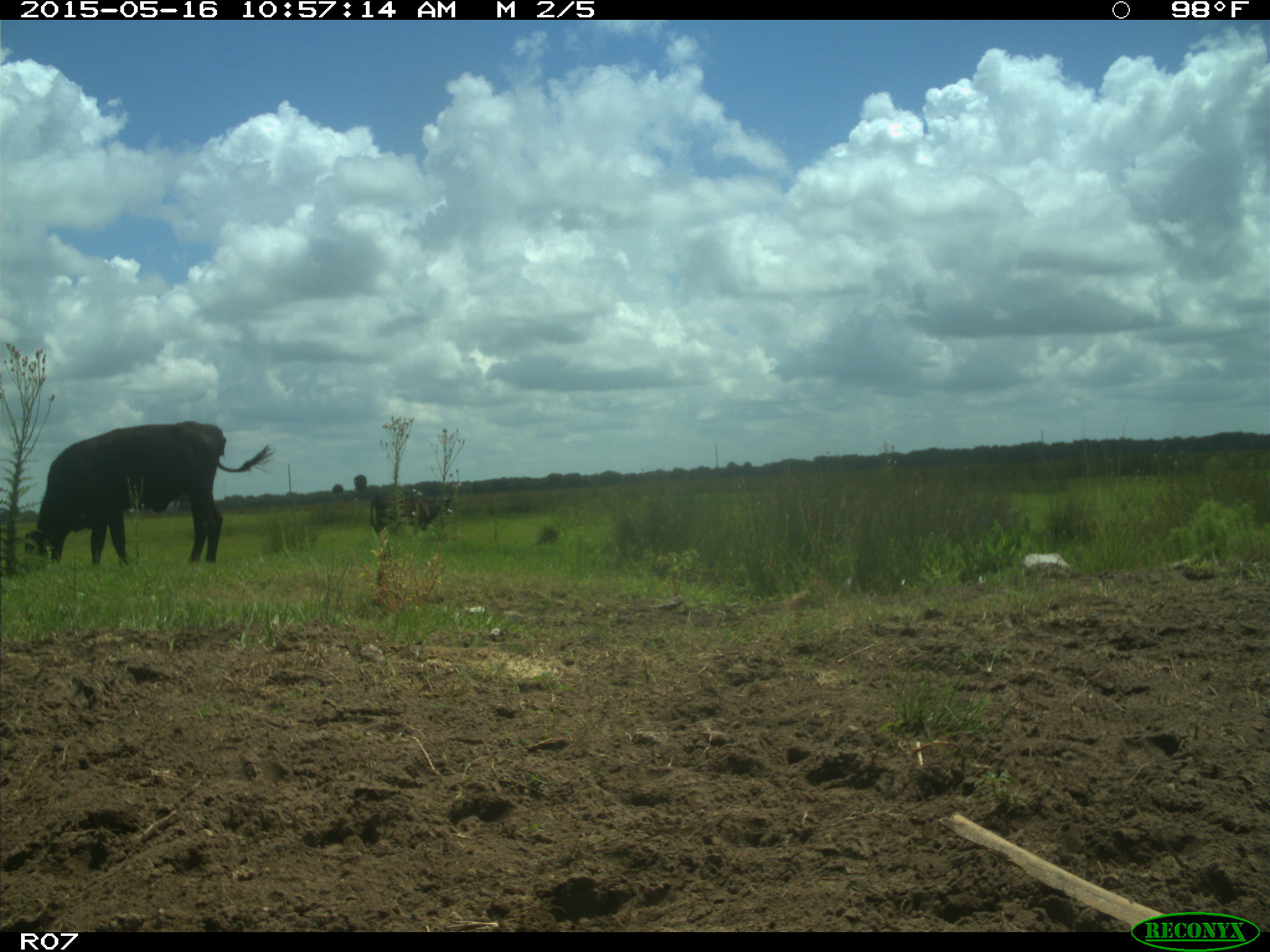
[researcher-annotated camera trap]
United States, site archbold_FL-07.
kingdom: Animalia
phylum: Chordata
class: Mammalia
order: Artiodactyla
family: Bovidae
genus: Bos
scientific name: Bos taurus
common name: domestic cow